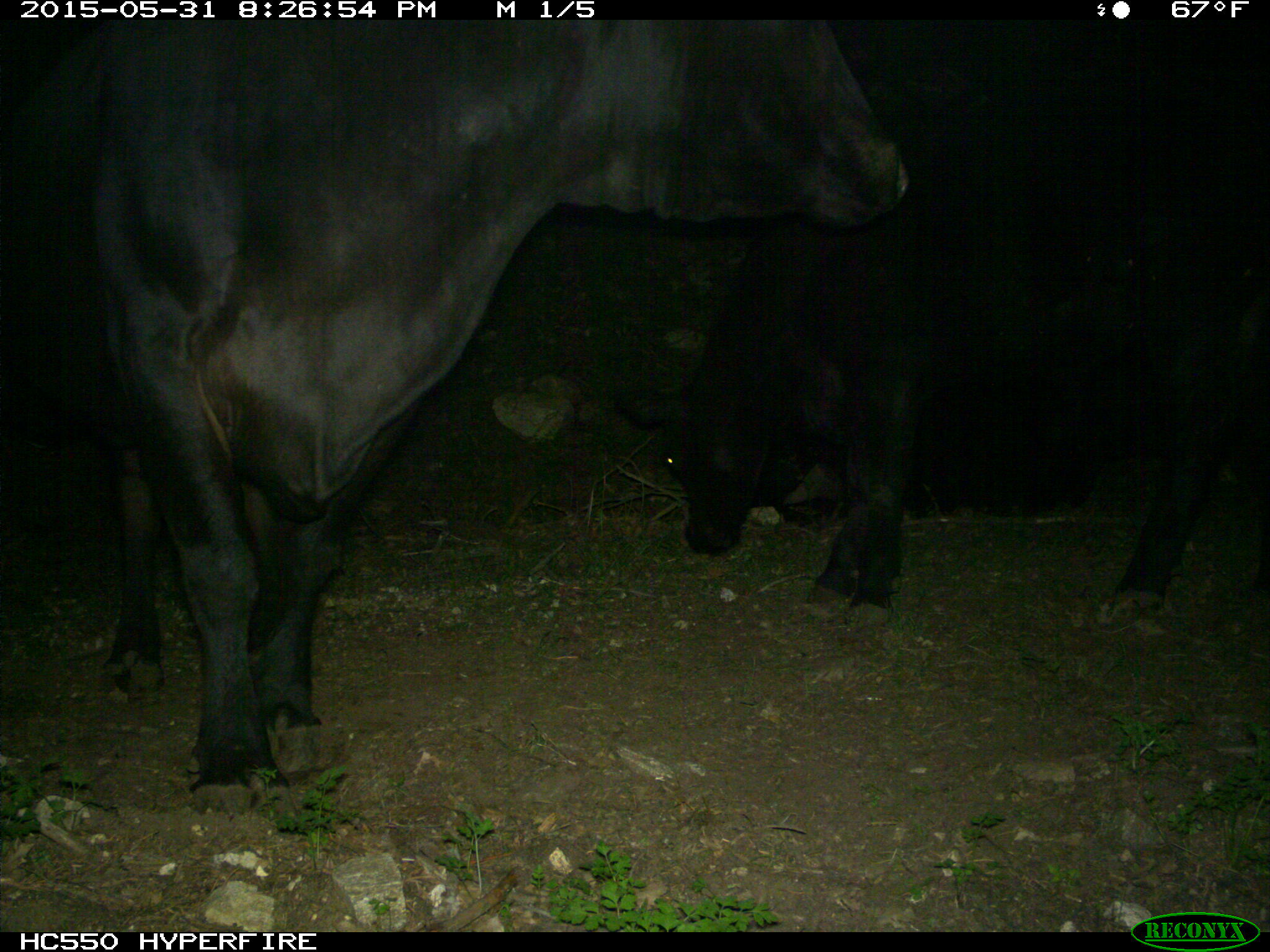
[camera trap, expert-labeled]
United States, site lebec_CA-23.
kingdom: Animalia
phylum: Chordata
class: Mammalia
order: Artiodactyla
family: Bovidae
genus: Bos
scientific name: Bos taurus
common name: domestic cow